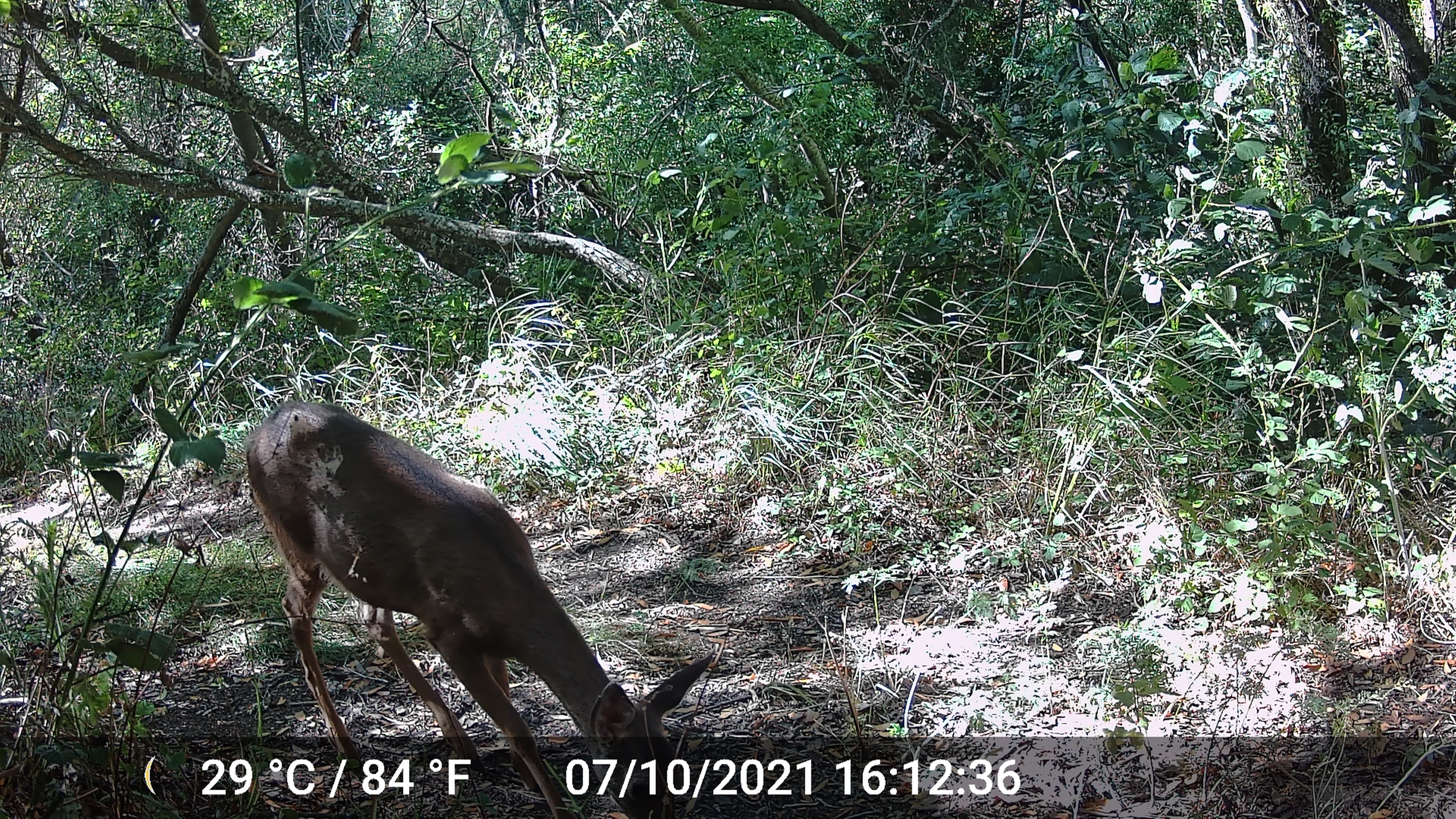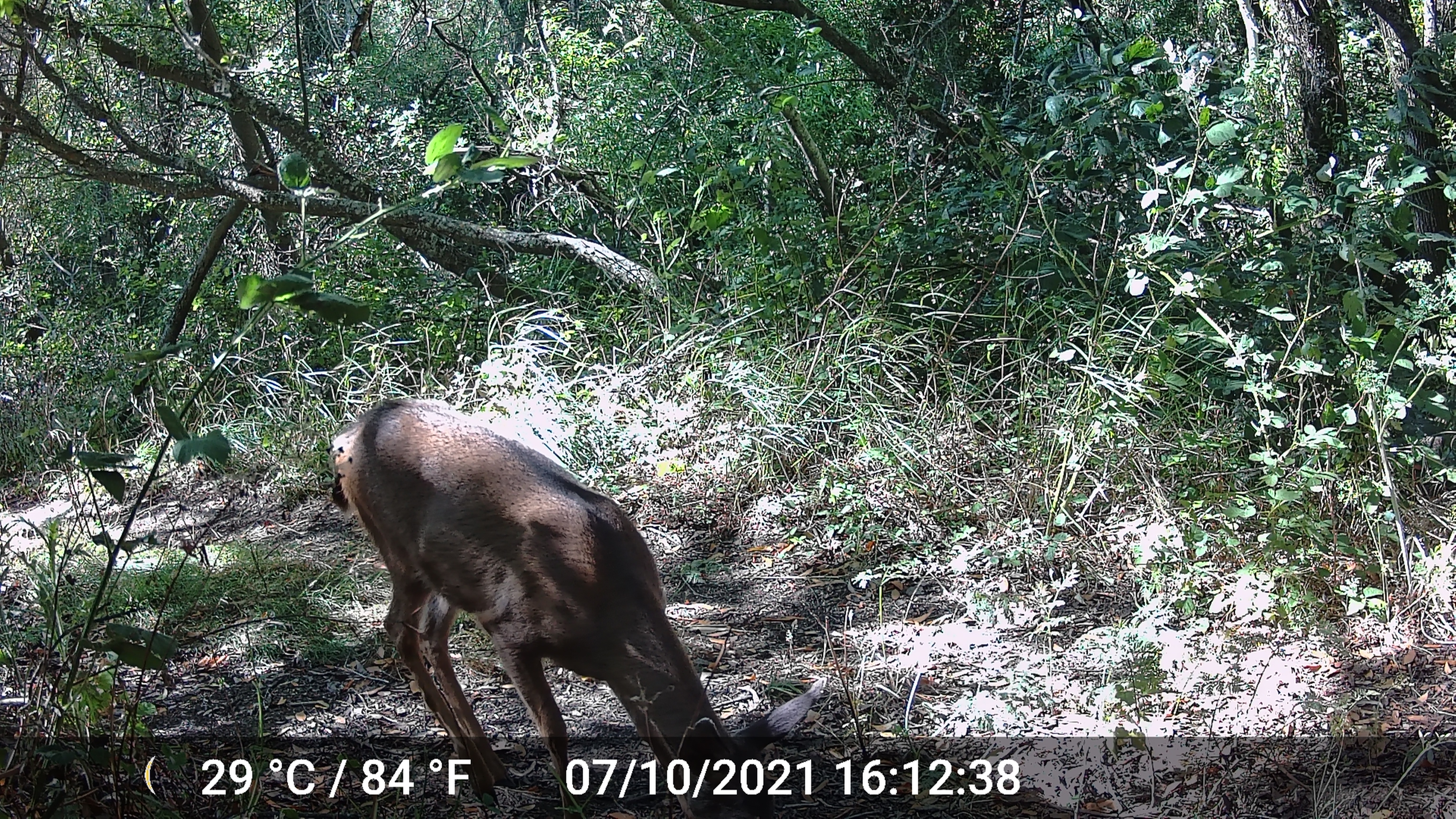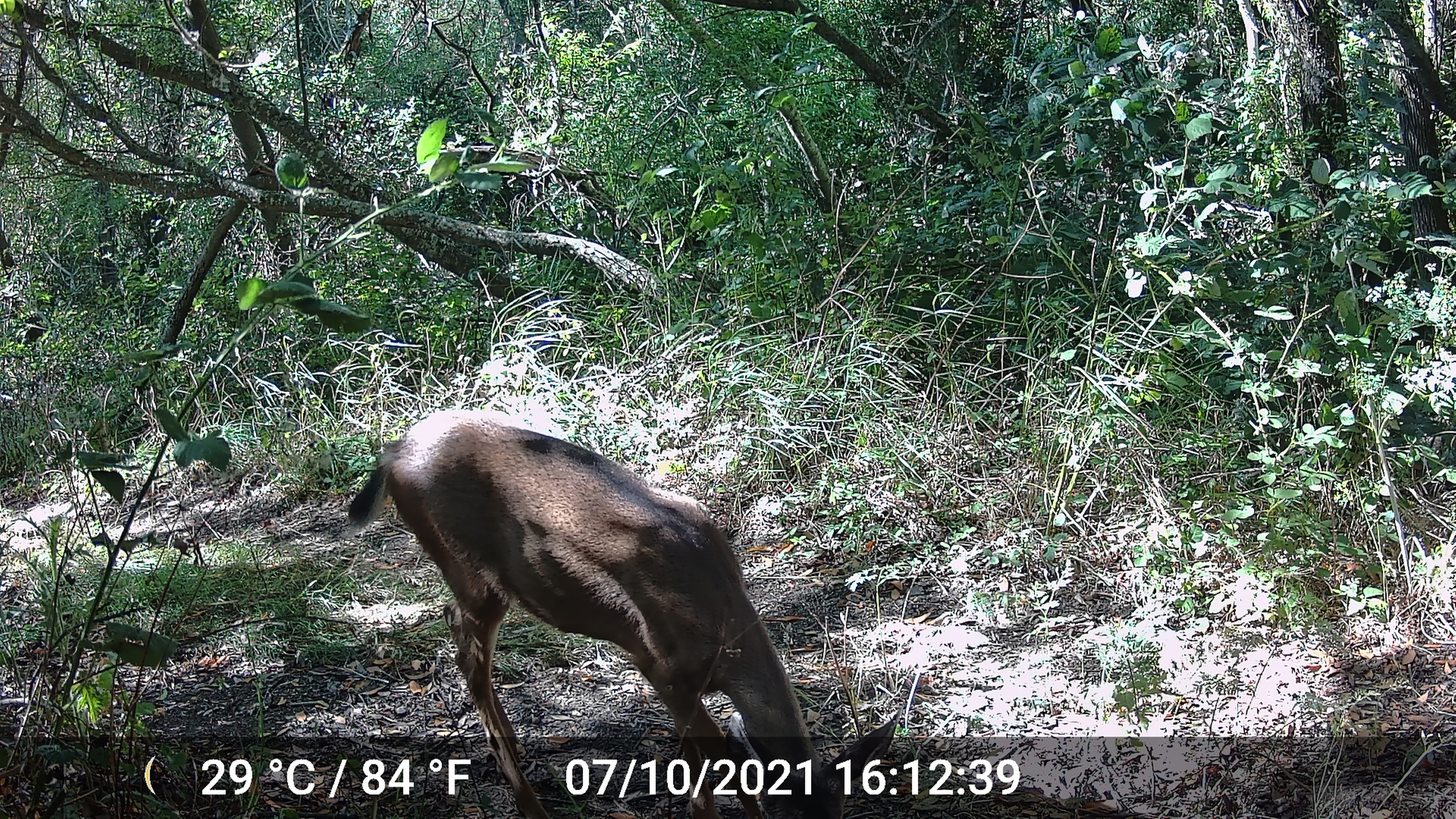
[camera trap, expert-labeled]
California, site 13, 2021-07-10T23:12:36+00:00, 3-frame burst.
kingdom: Animalia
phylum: Chordata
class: Mammalia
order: Artiodactyla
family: Cervidae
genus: Odocoileus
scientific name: Odocoileus hemionus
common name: mule deer